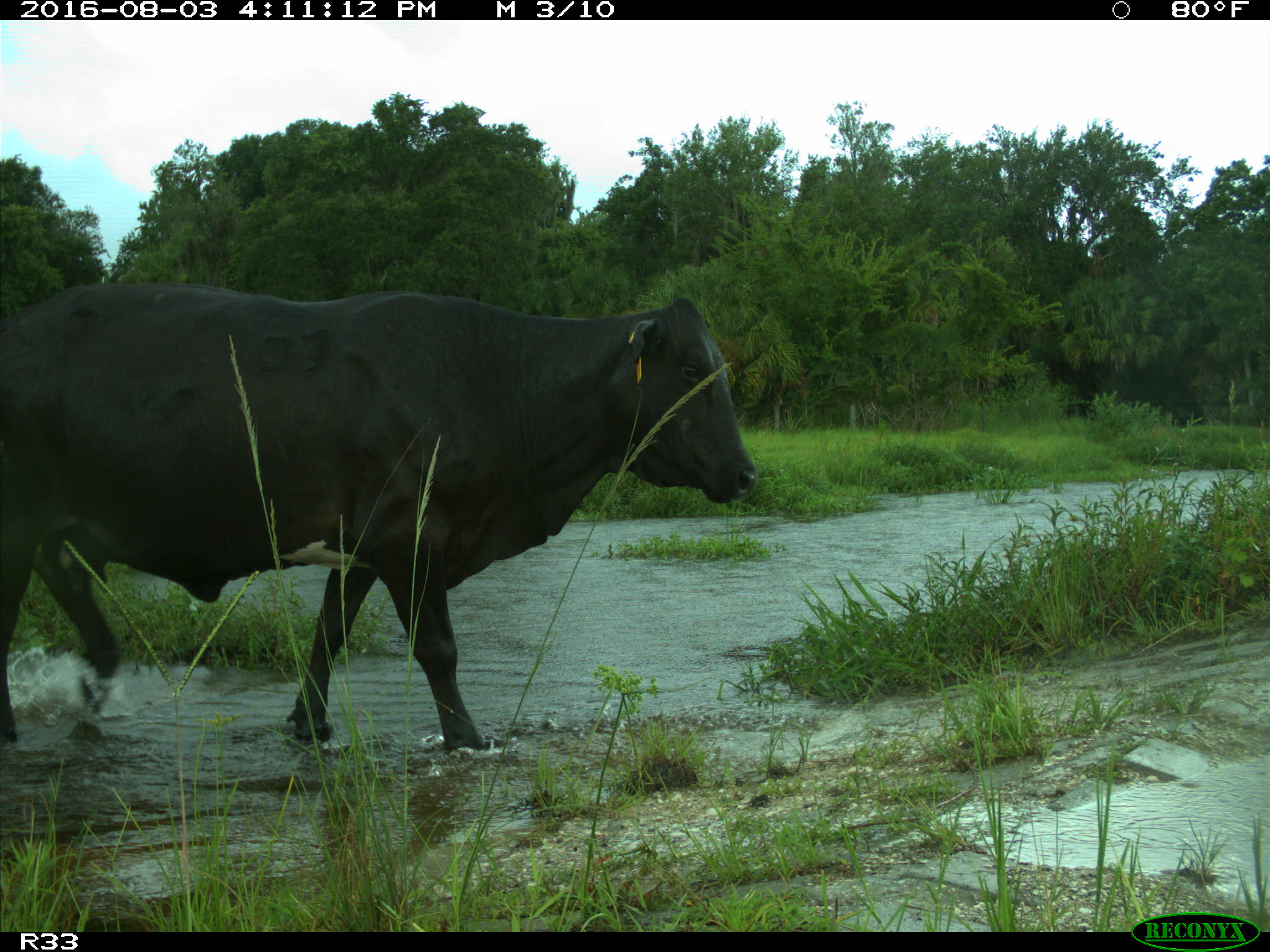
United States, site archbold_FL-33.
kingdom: Animalia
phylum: Chordata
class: Mammalia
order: Artiodactyla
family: Bovidae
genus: Bos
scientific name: Bos taurus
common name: domestic cow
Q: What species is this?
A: Bos taurus (domestic cow).